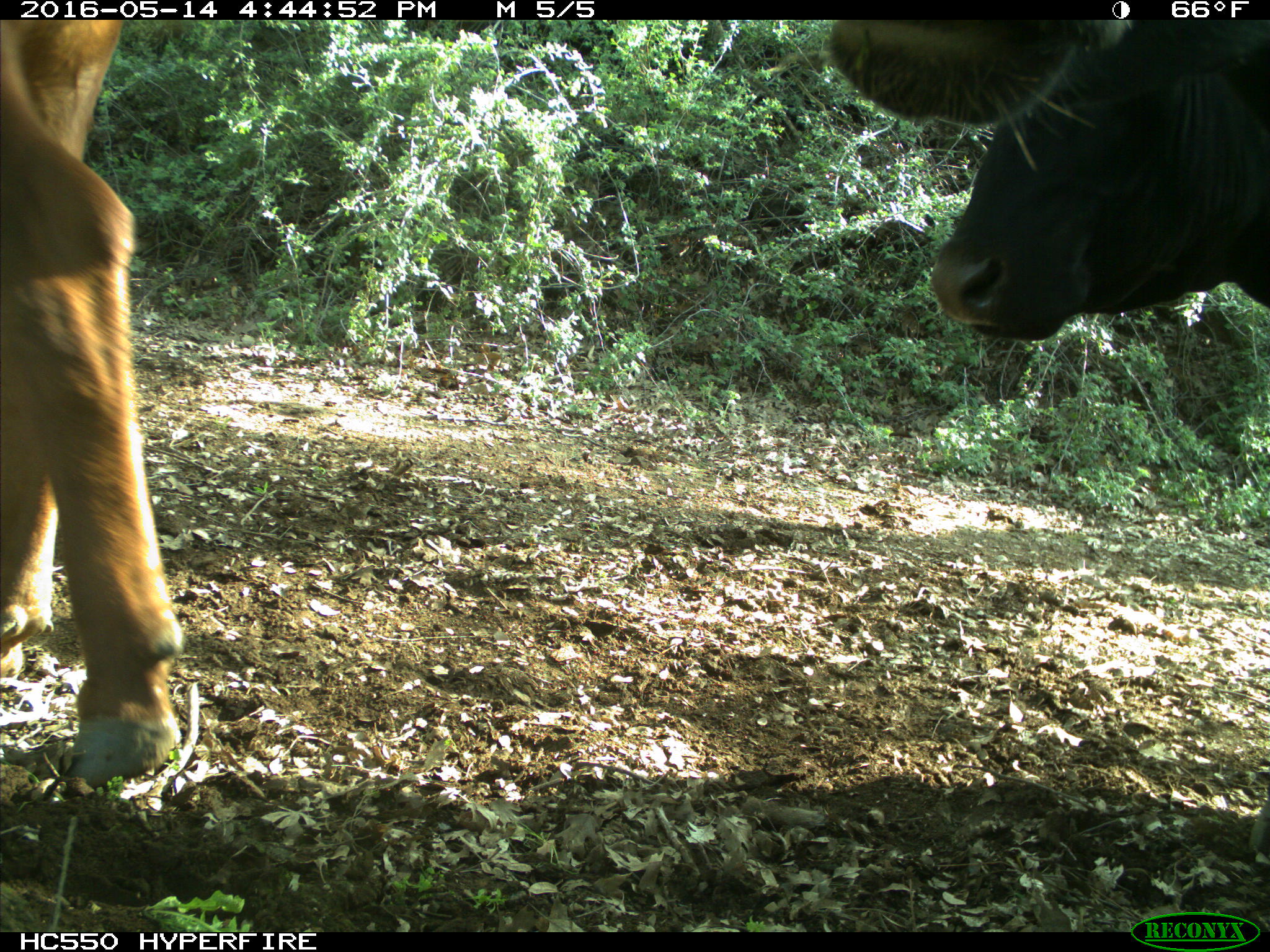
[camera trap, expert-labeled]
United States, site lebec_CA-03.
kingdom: Animalia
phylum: Chordata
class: Mammalia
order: Artiodactyla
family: Bovidae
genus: Bos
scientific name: Bos taurus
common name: domestic cow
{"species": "Bos taurus (domestic cow)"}